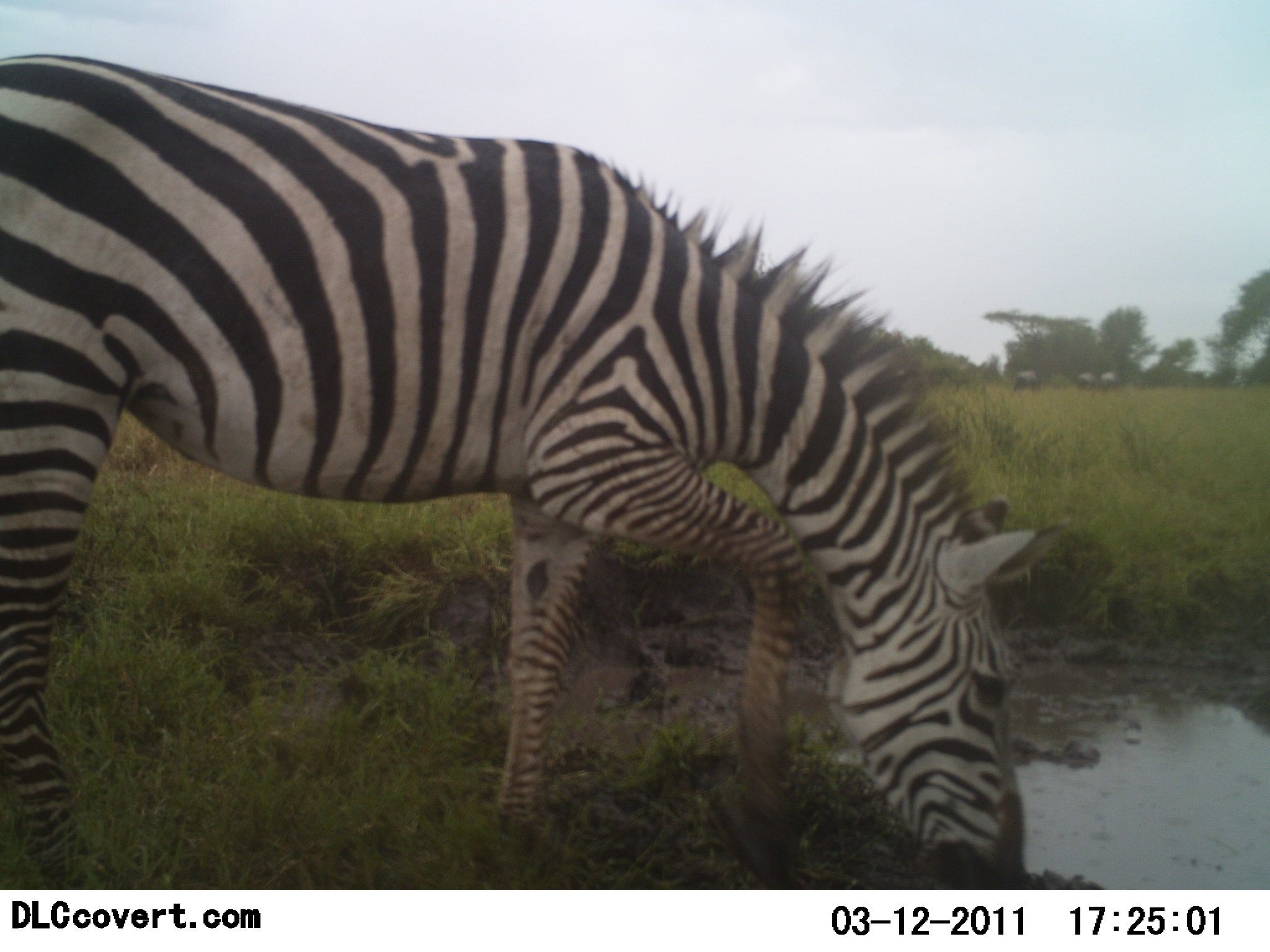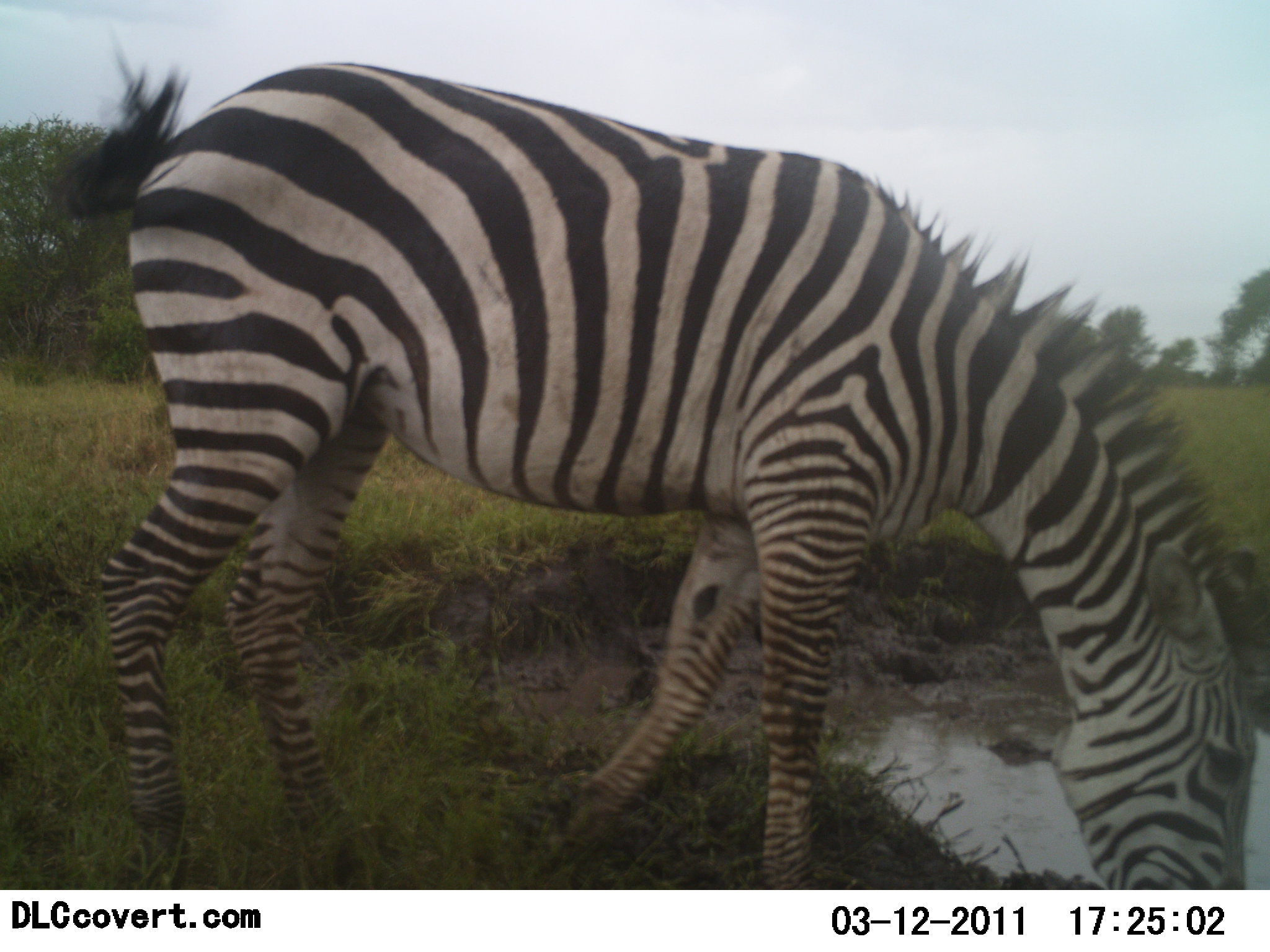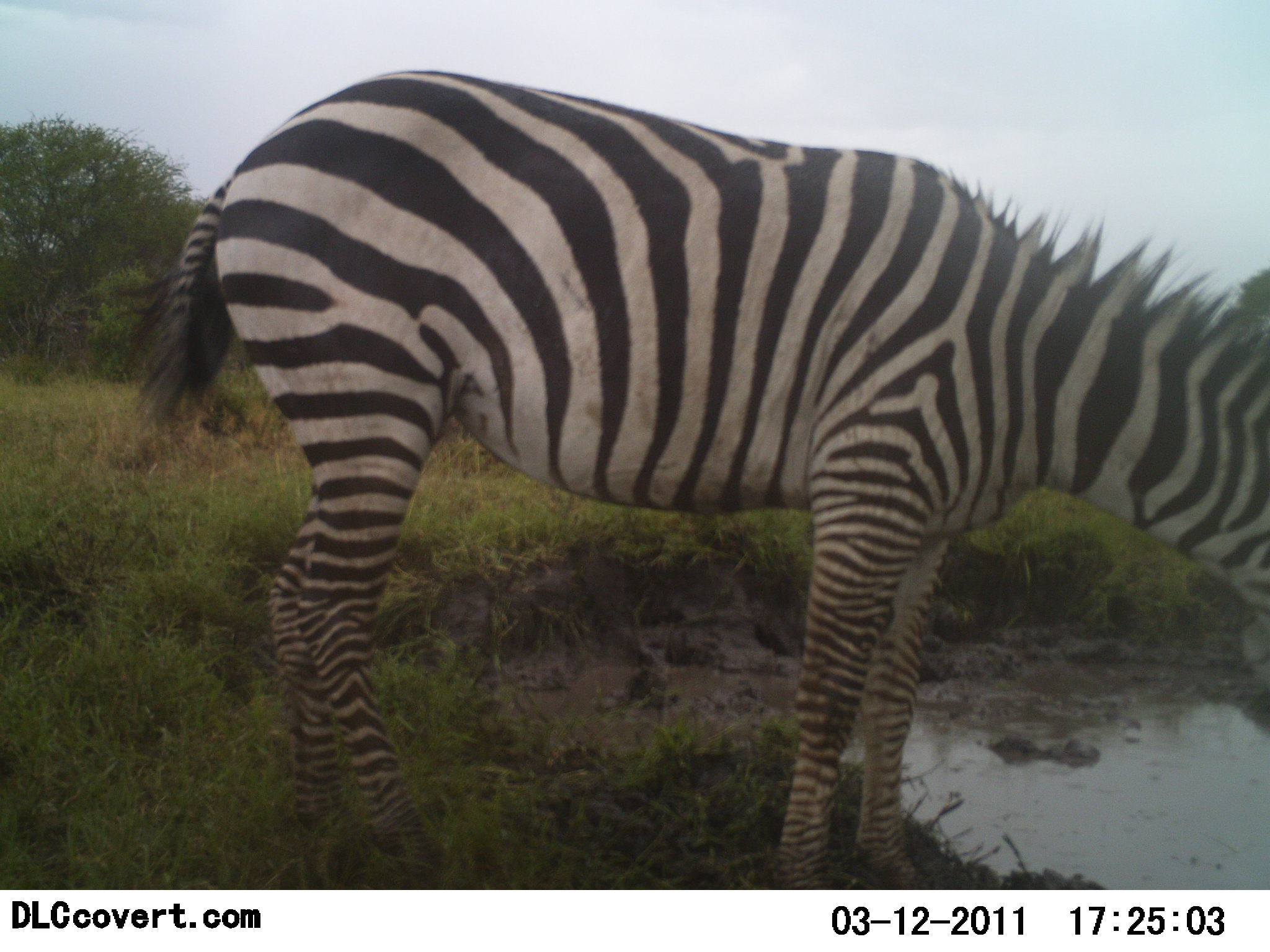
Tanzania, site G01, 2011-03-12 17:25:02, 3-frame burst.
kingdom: Animalia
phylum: Chordata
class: Mammalia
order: Perissodactyla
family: Equidae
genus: Equus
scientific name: Equus quagga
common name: plains zebra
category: zebra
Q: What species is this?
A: Zebra (plains zebra) (Equus quagga).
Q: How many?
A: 1.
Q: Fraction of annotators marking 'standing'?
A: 27%.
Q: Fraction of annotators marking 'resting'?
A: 9%.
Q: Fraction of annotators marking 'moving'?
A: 27%.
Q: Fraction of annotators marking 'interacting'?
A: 9%.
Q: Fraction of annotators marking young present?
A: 0%.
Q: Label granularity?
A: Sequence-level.